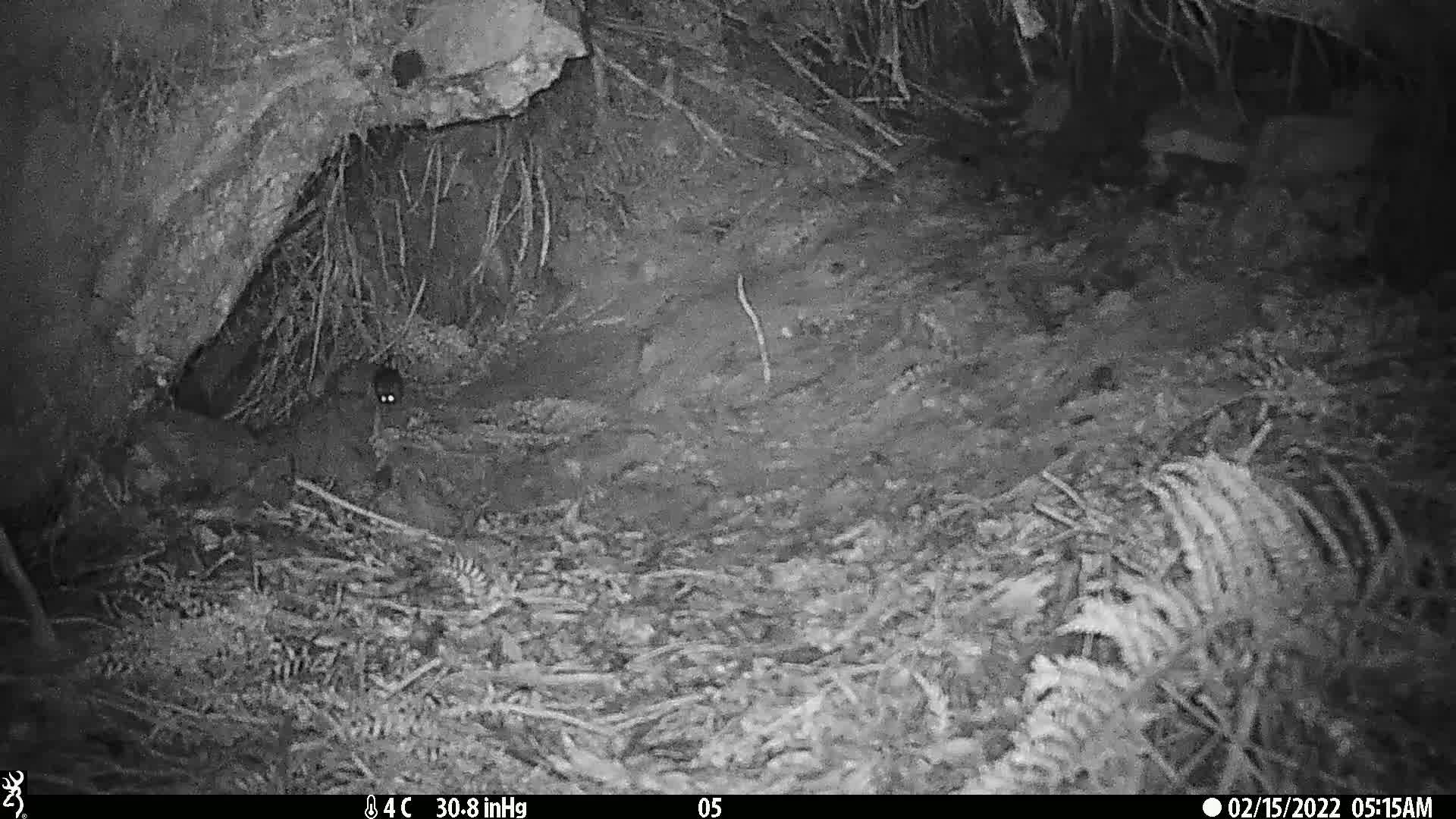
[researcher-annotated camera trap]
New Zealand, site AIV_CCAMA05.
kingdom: Animalia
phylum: Chordata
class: Mammalia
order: Rodentia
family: Muridae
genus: Mus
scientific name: Mus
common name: mouse